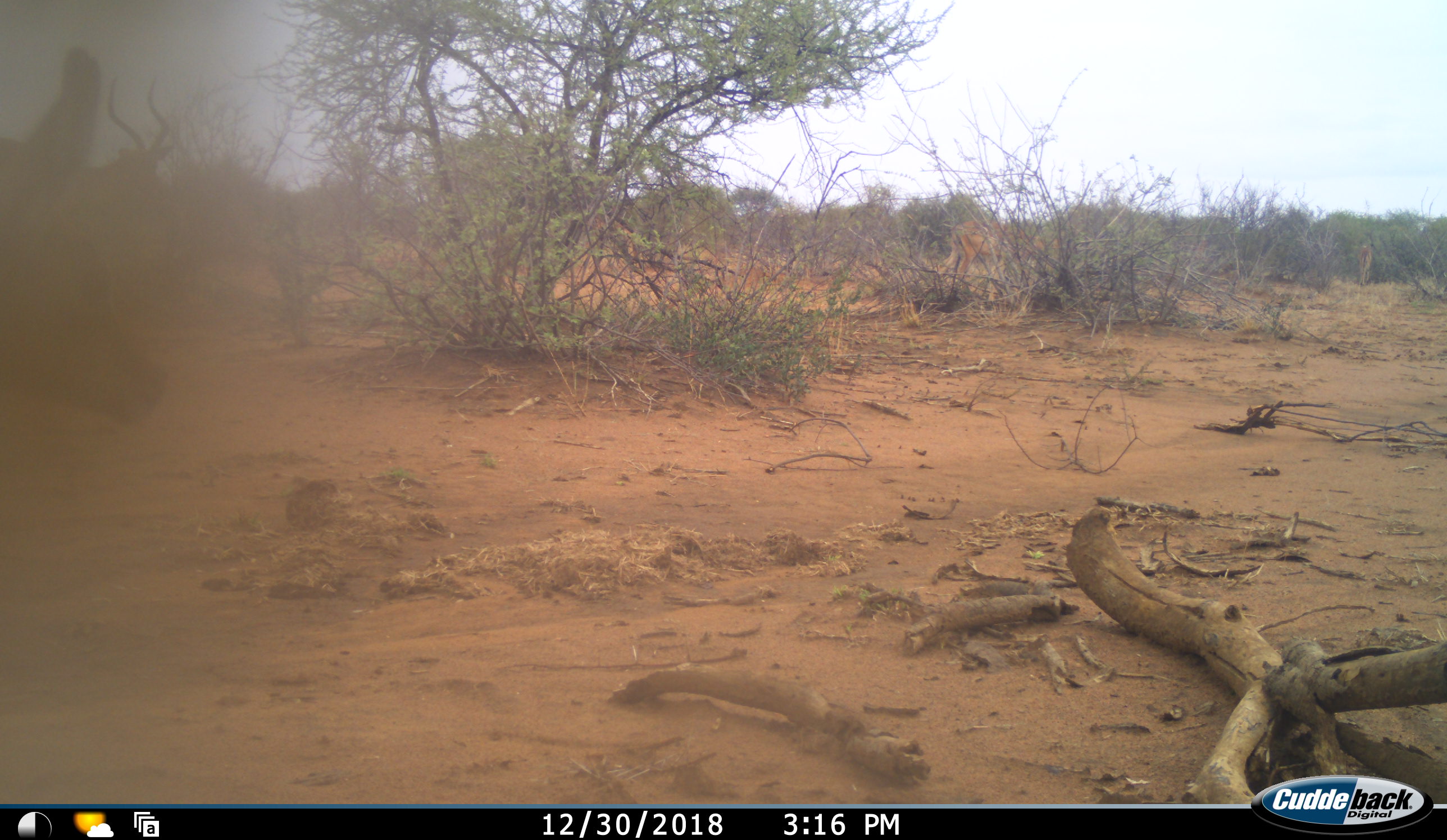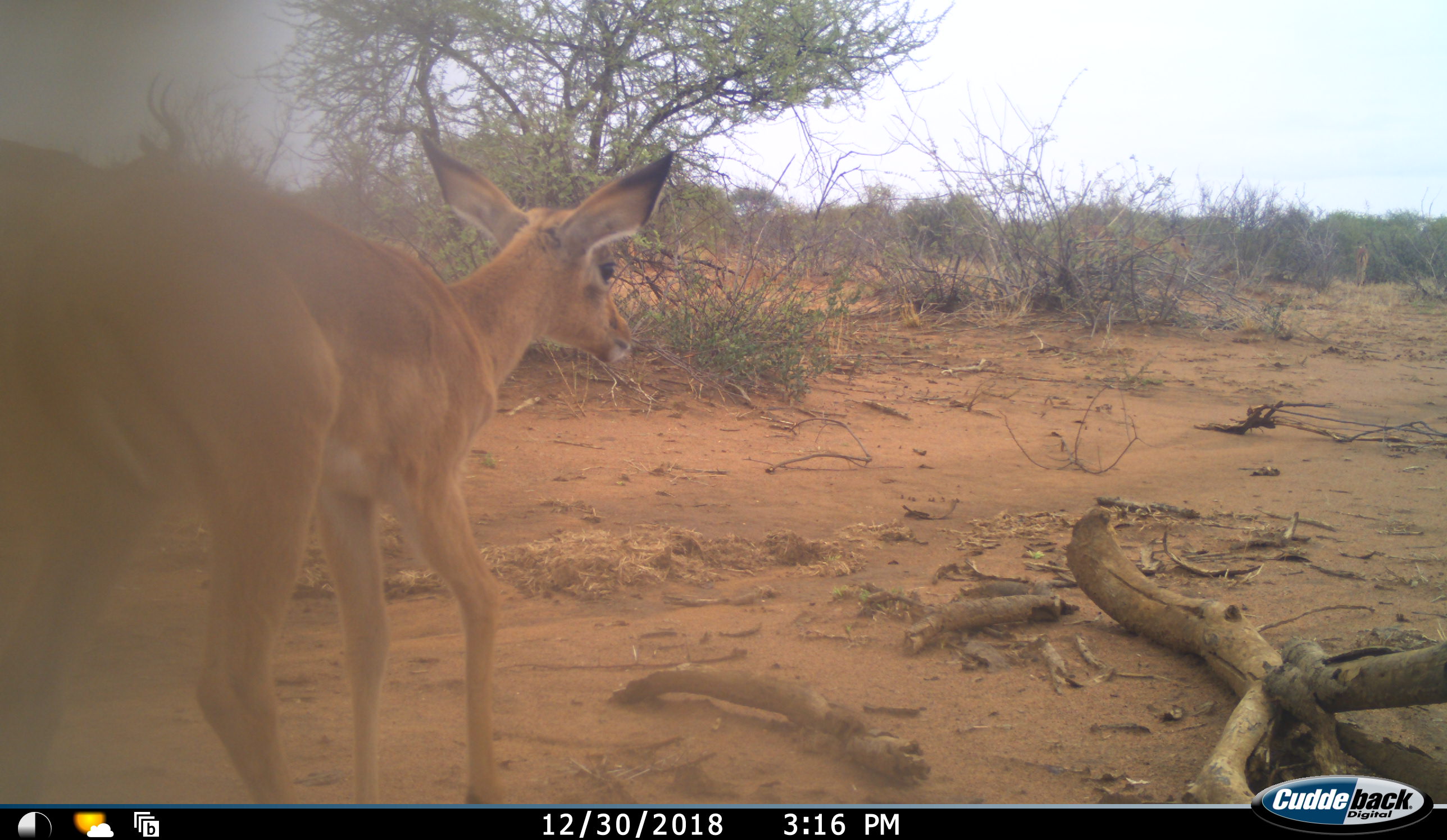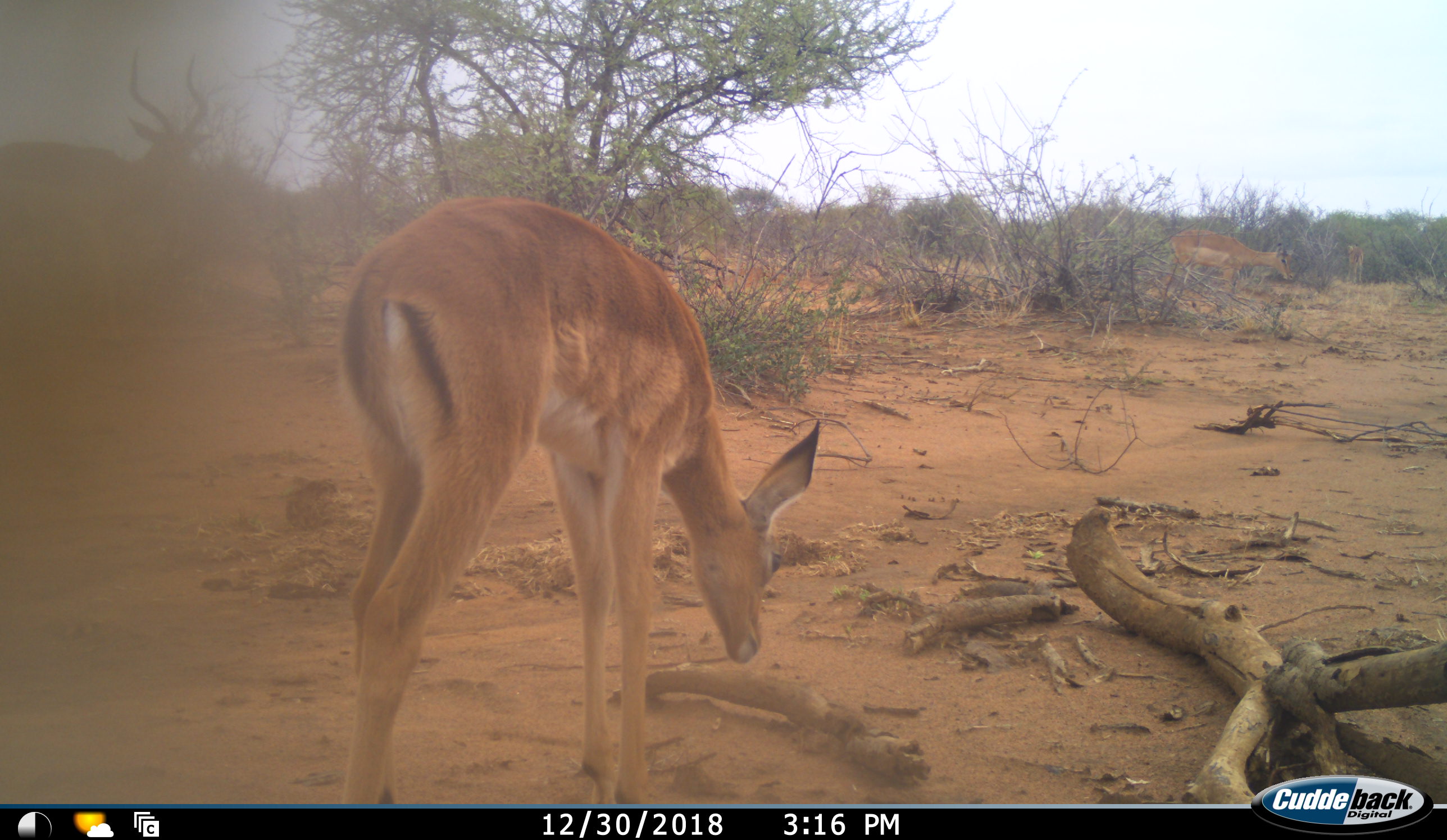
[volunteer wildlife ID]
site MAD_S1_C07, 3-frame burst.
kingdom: Animalia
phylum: Chordata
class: Mammalia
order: Artiodactyla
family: Bovidae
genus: Aepyceros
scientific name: Aepyceros melampus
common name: impala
Impala (Aepyceros melampus), count 2. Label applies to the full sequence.